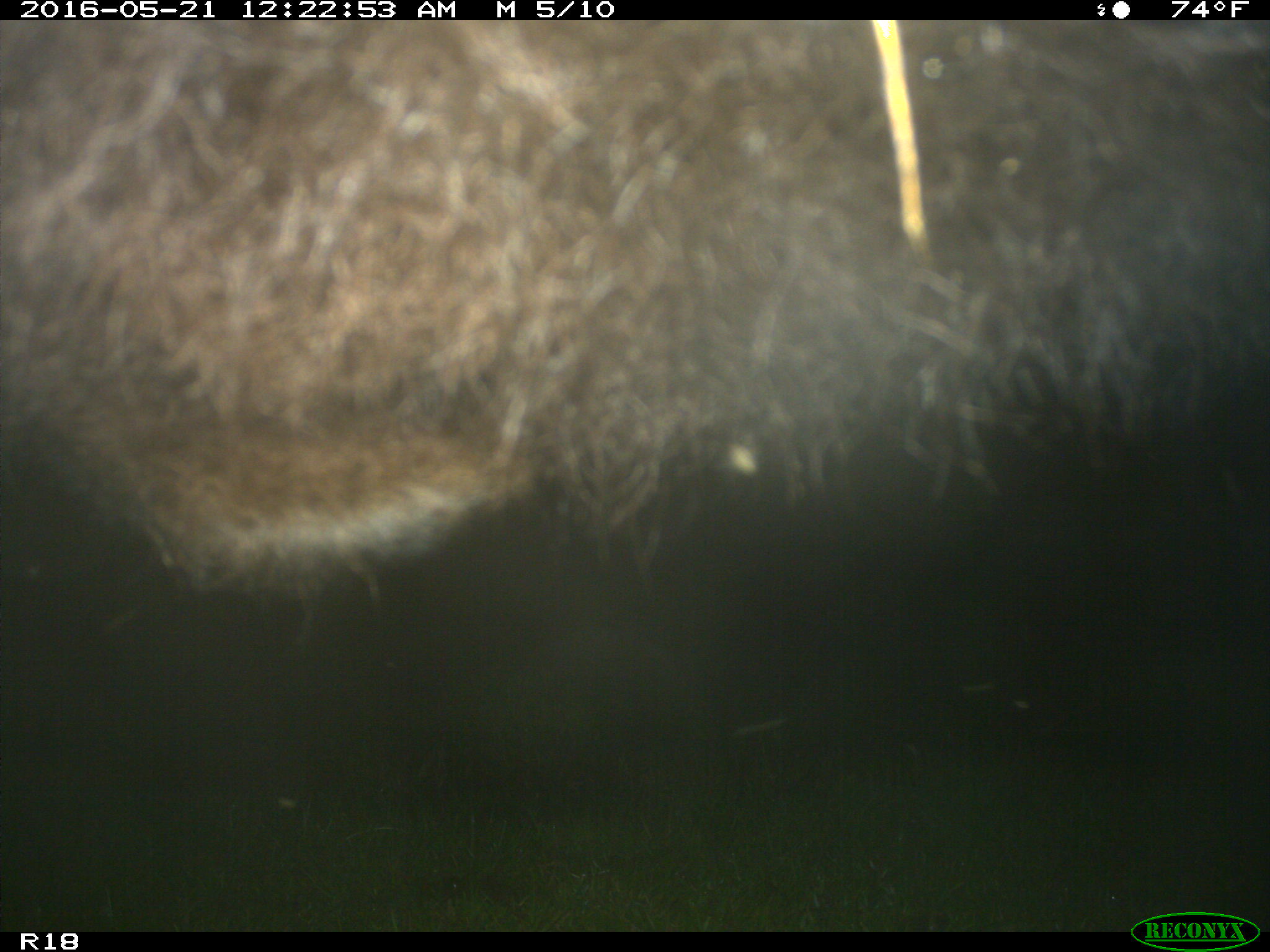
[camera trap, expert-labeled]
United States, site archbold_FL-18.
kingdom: Animalia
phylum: Chordata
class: Mammalia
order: Artiodactyla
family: Bovidae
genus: Bos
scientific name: Bos taurus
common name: domestic cow